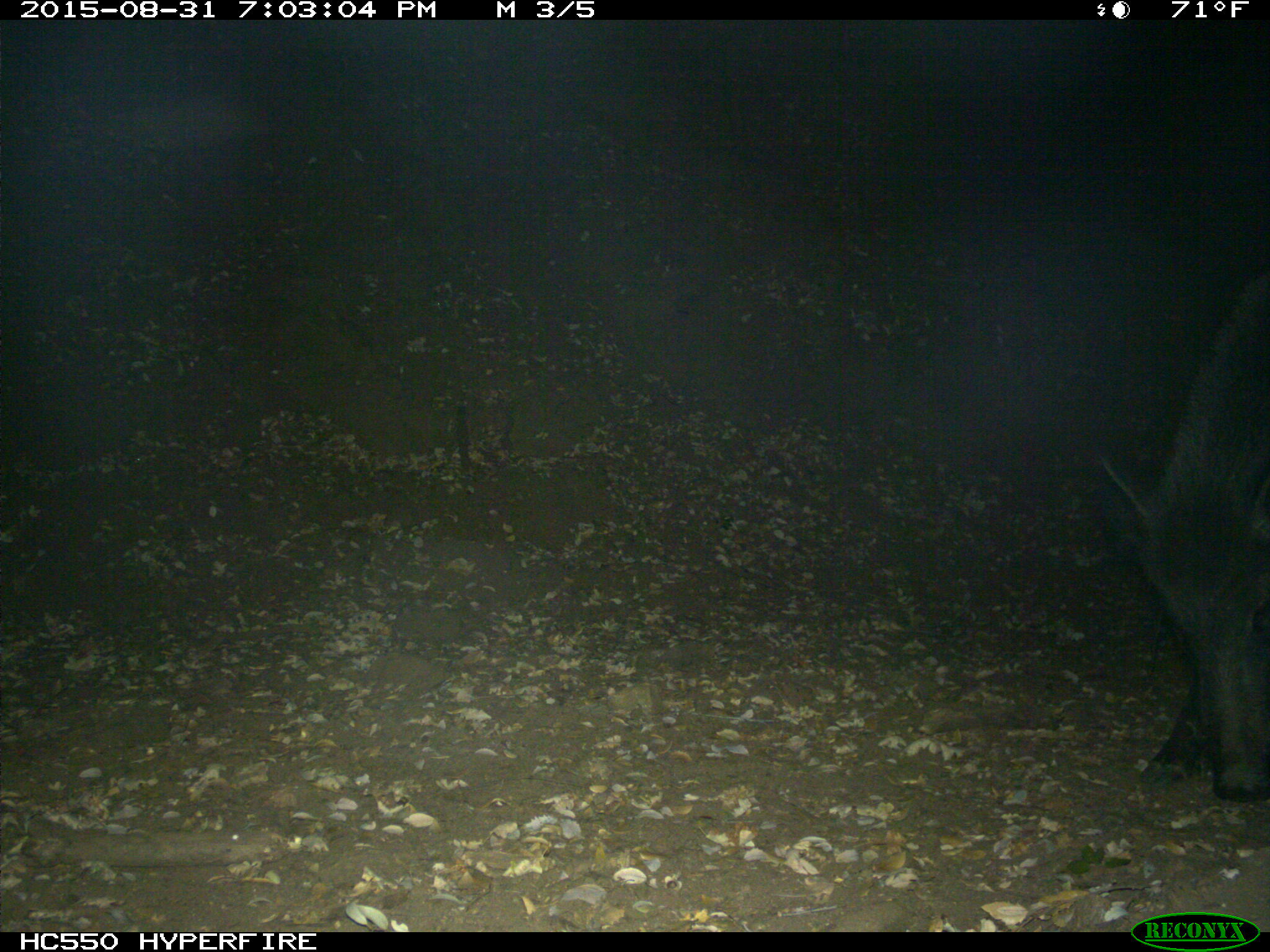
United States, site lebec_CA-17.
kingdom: Animalia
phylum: Chordata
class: Mammalia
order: Artiodactyla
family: Suidae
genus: Sus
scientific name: Sus scrofa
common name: wild boar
Sus scrofa (wild boar).